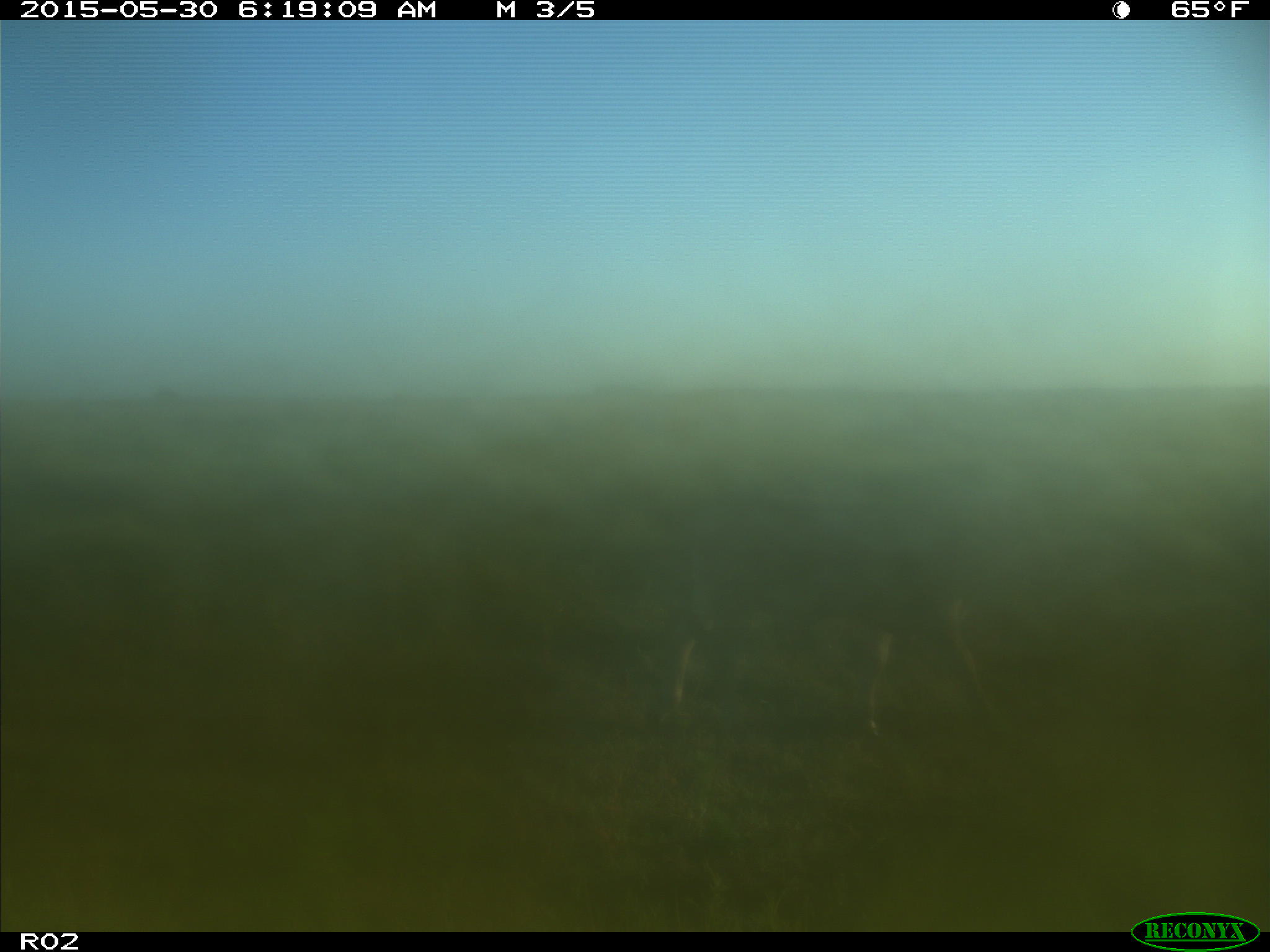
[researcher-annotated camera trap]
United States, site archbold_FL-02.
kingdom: Animalia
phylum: Chordata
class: Mammalia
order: Artiodactyla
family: Bovidae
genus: Bos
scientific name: Bos taurus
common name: domestic cow